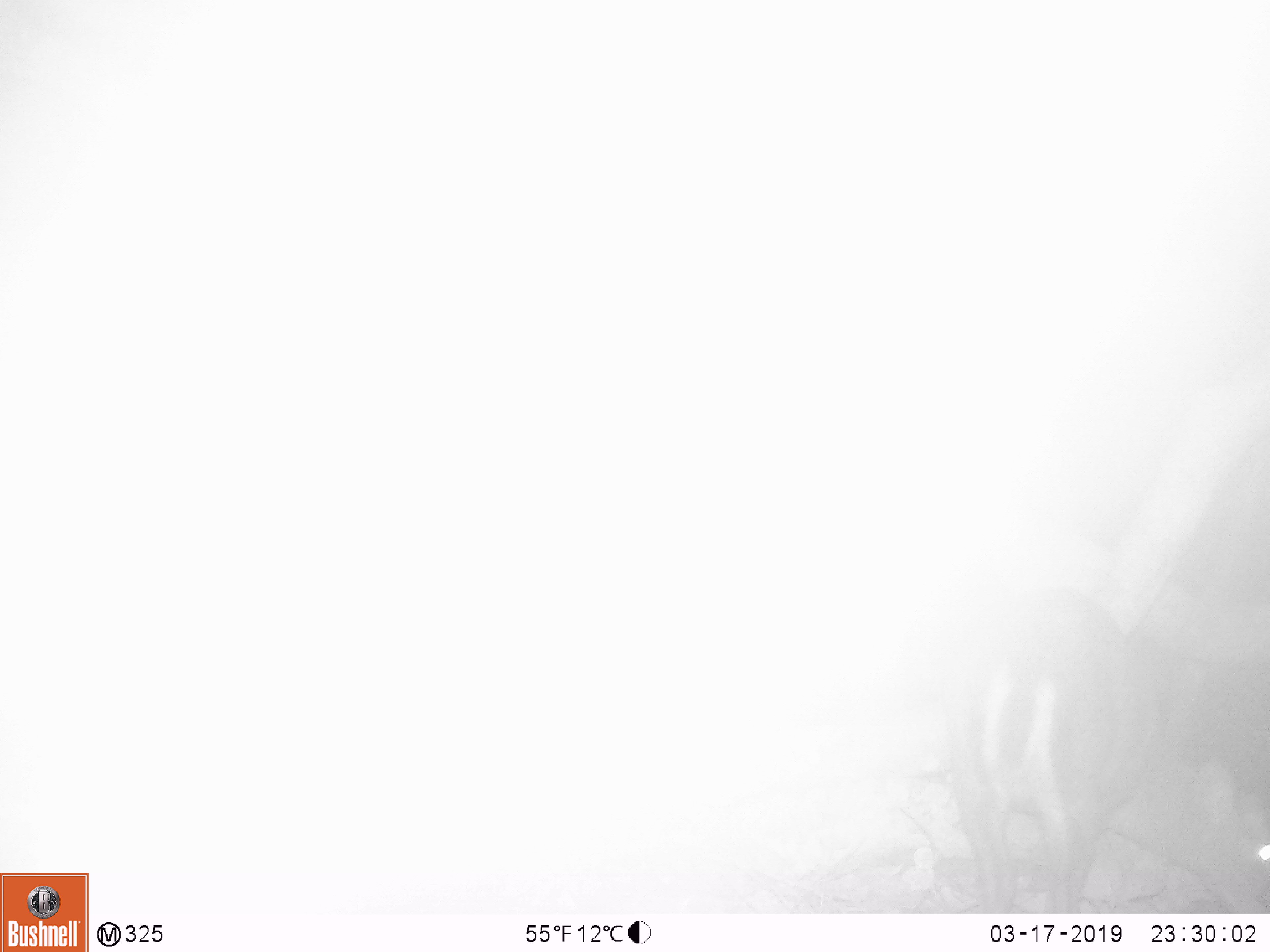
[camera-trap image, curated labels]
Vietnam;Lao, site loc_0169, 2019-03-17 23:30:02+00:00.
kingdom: Animalia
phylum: Chordata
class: Mammalia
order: Artiodactyla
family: Cervidae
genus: Muntiacus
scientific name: Muntiacus rooseveltorum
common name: roosevelt's muntjac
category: roosevelts muntjac group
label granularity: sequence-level